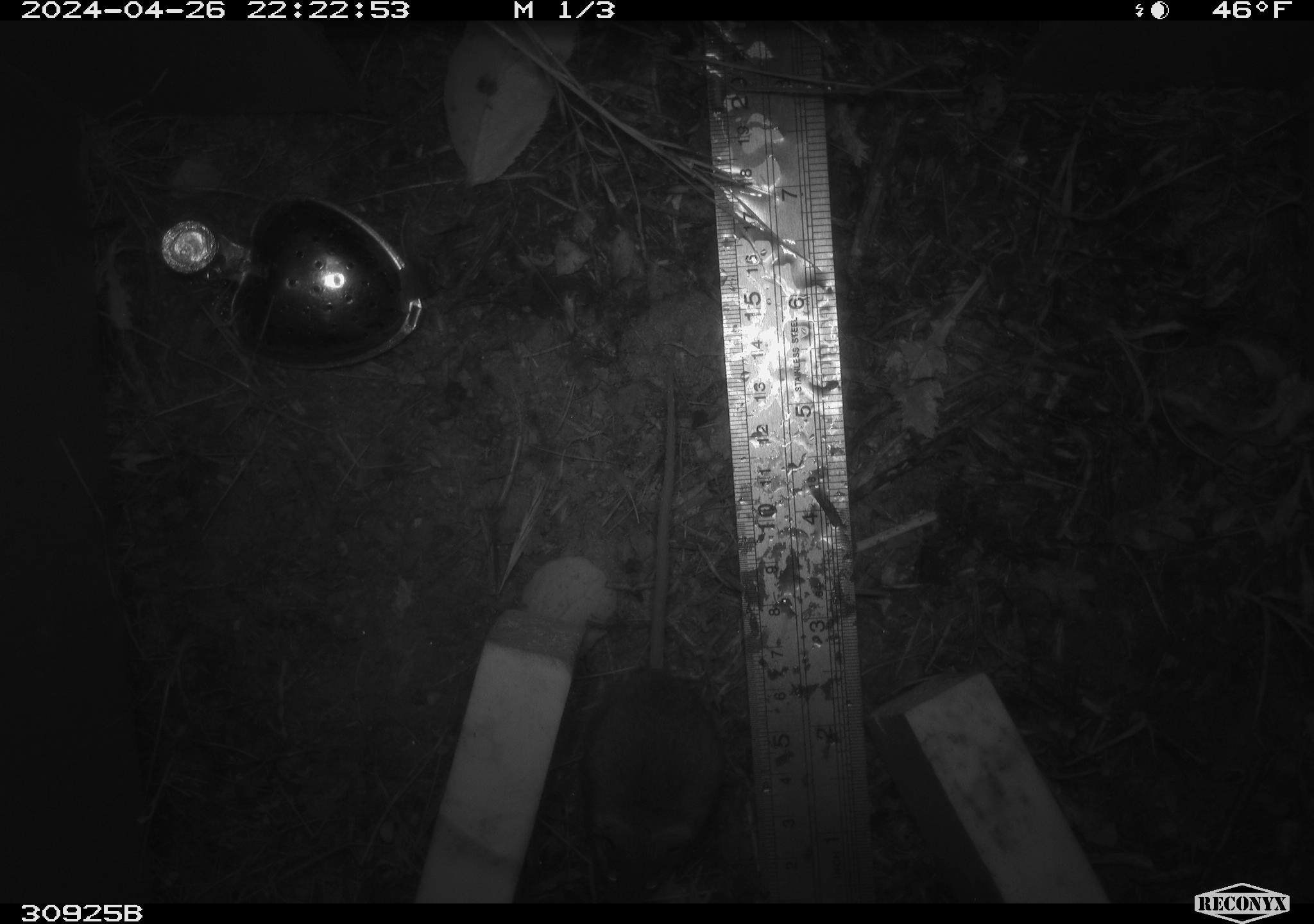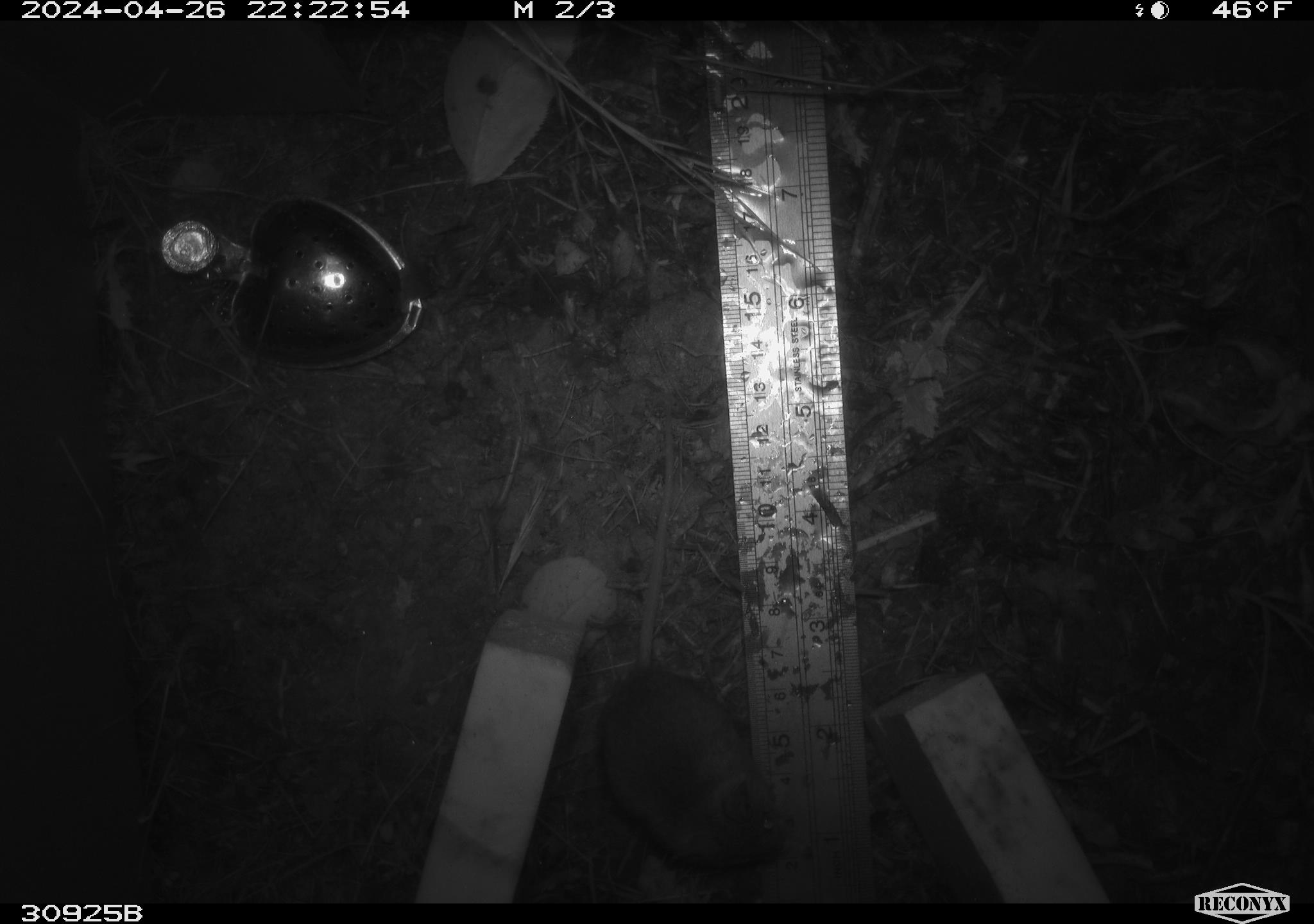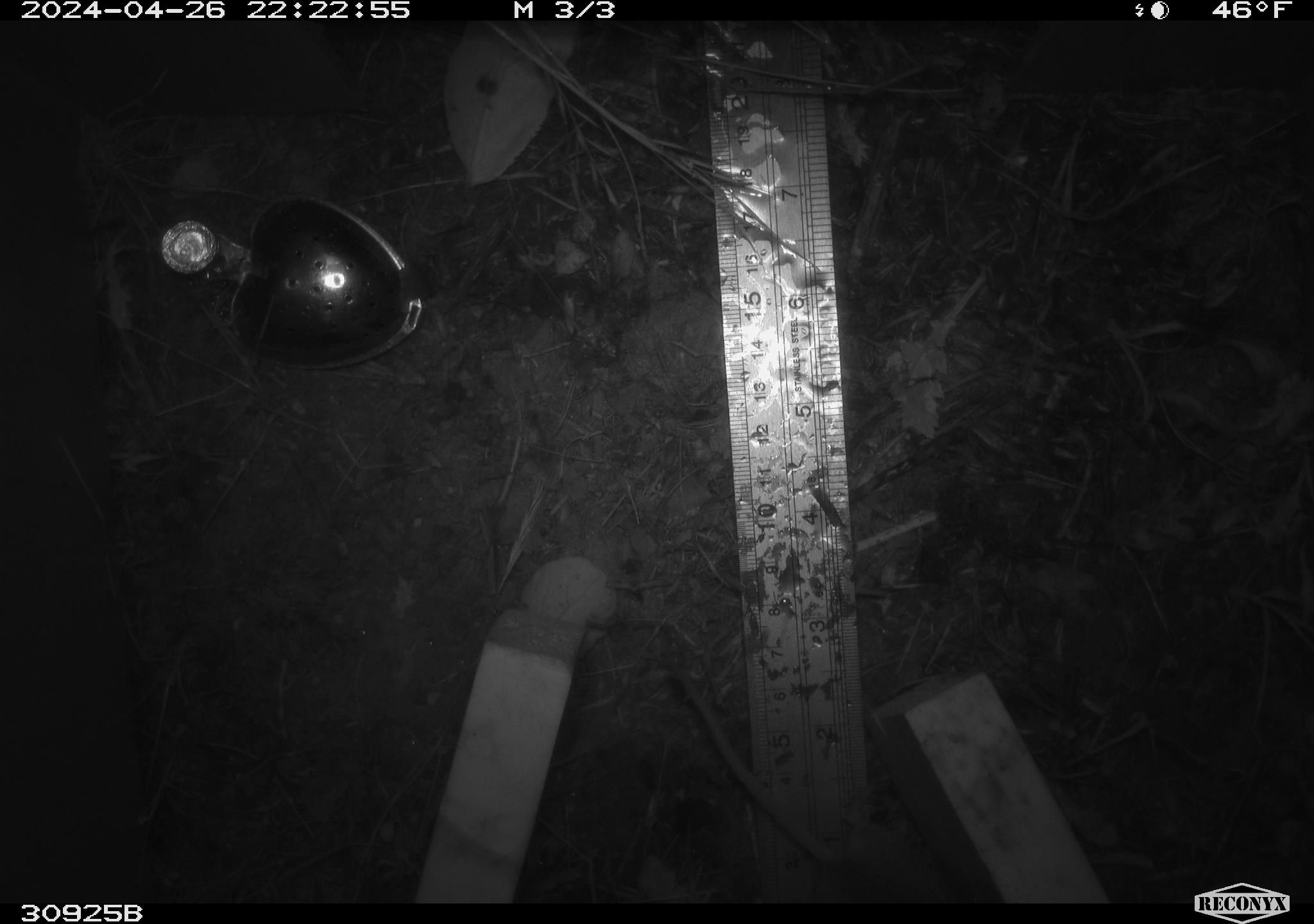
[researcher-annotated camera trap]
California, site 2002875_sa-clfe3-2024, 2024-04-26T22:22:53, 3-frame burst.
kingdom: Animalia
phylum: Chordata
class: Mammalia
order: Rodentia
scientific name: Rodentia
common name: mouse species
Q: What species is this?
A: Mouse species (Rodentia).